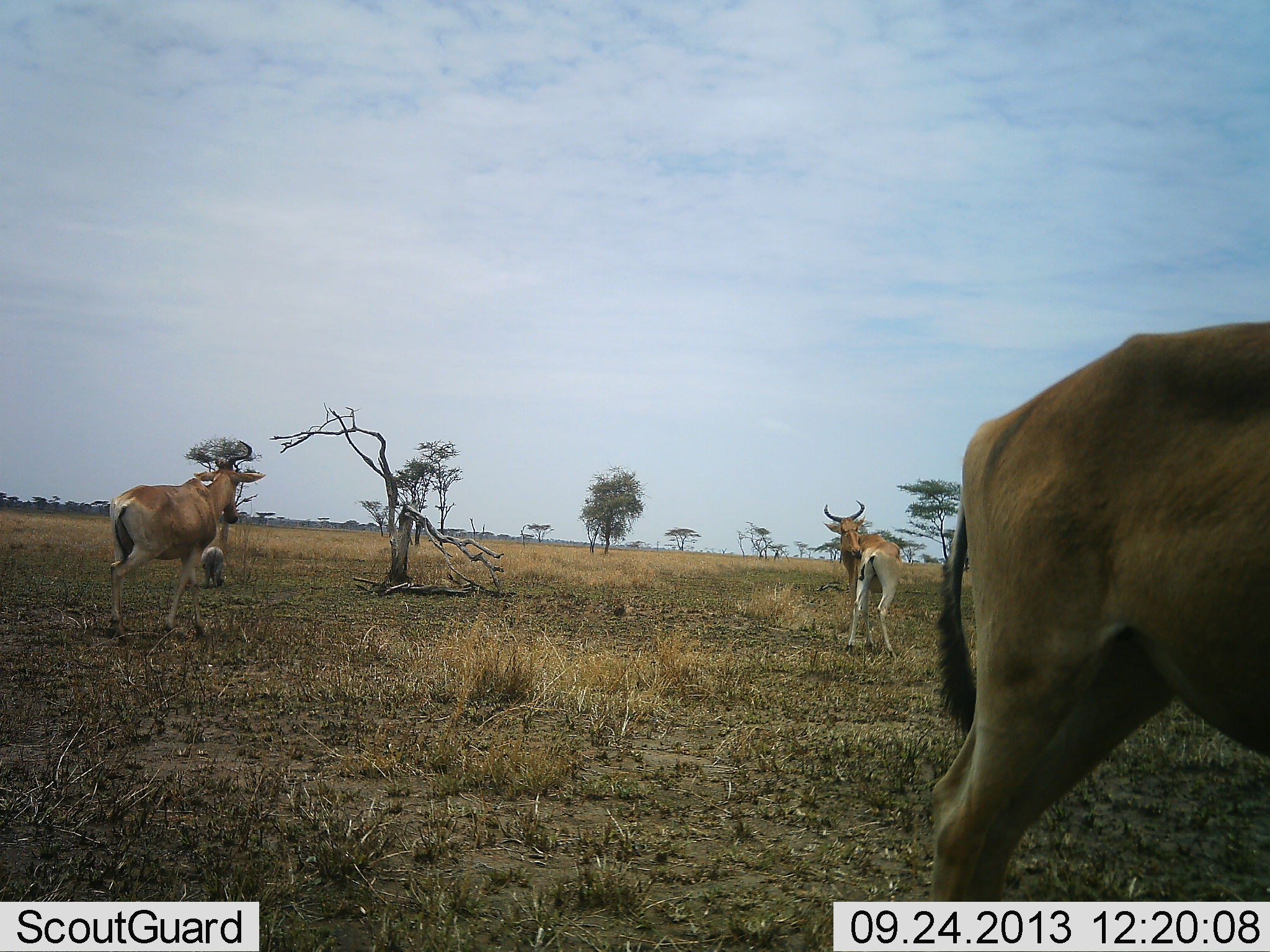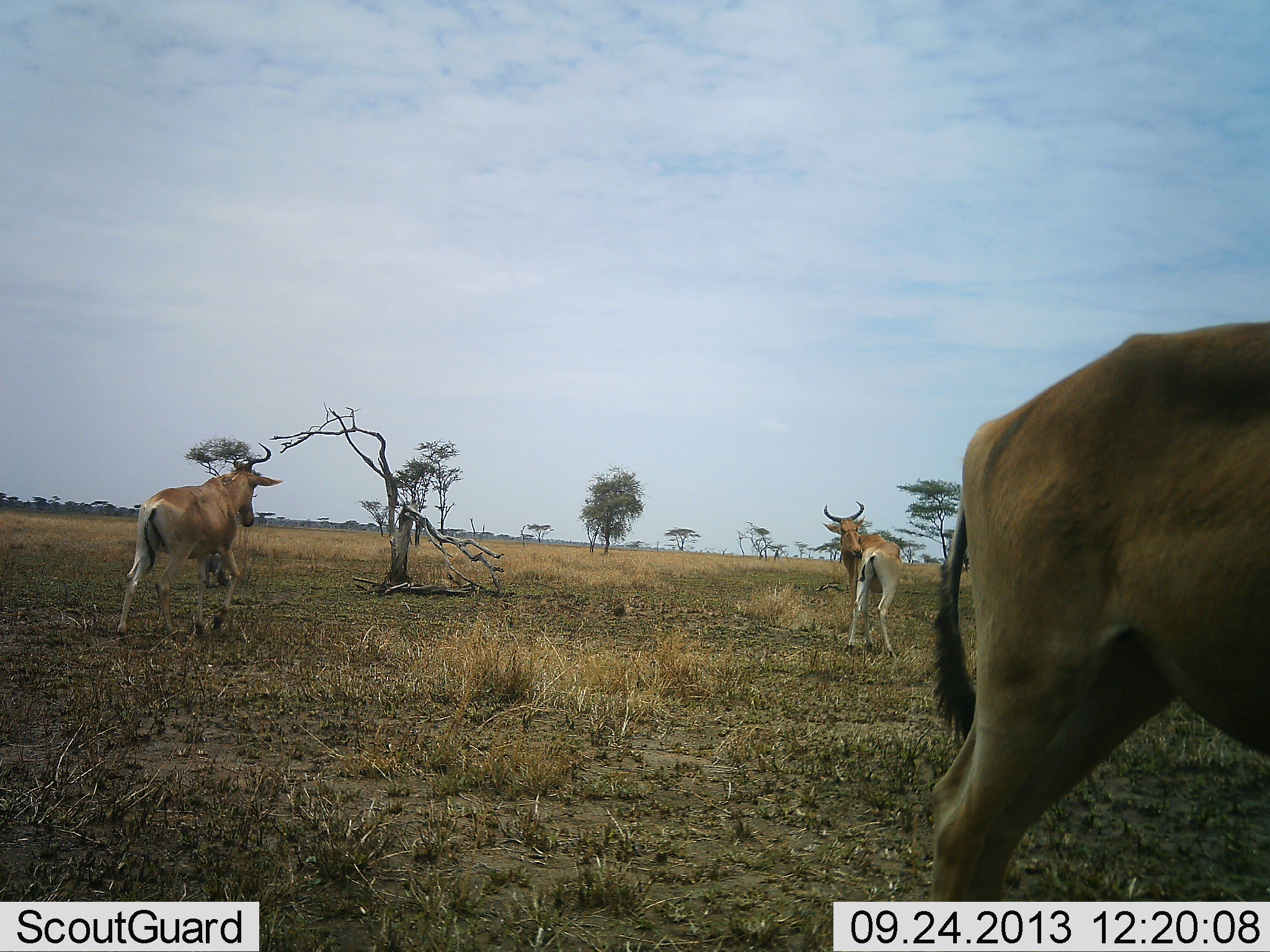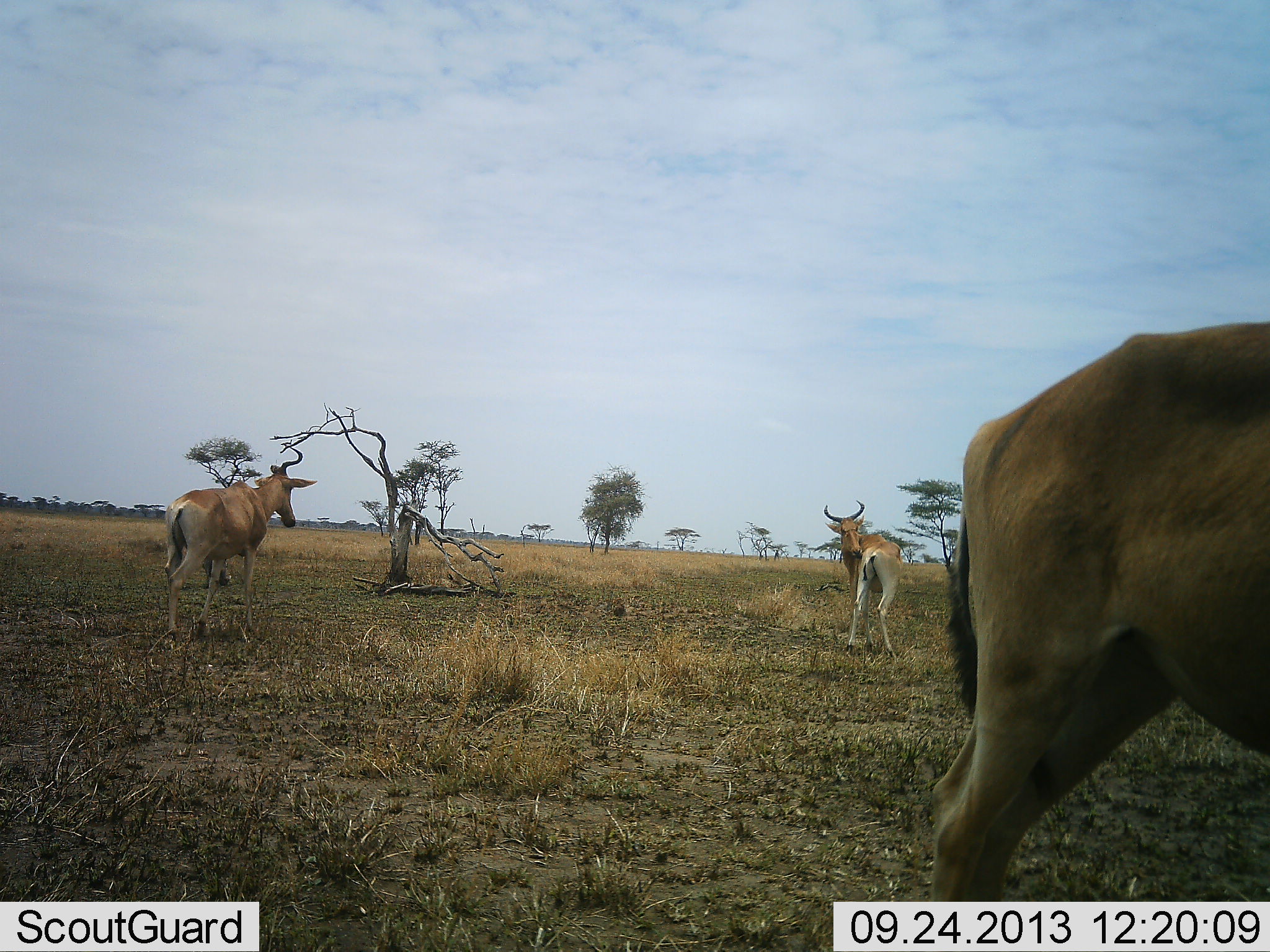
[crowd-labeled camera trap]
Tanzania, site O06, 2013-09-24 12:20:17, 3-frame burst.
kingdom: Animalia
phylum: Chordata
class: Mammalia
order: Artiodactyla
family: Bovidae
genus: Alcelaphus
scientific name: Alcelaphus buselaphus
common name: hartebeest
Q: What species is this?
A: Hartebeest (Alcelaphus buselaphus).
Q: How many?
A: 3.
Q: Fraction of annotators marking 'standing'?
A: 89%.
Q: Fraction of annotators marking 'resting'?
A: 0%.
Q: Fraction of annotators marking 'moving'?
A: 85%.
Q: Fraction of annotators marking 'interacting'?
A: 0%.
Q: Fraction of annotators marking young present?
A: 0%.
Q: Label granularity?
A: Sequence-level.